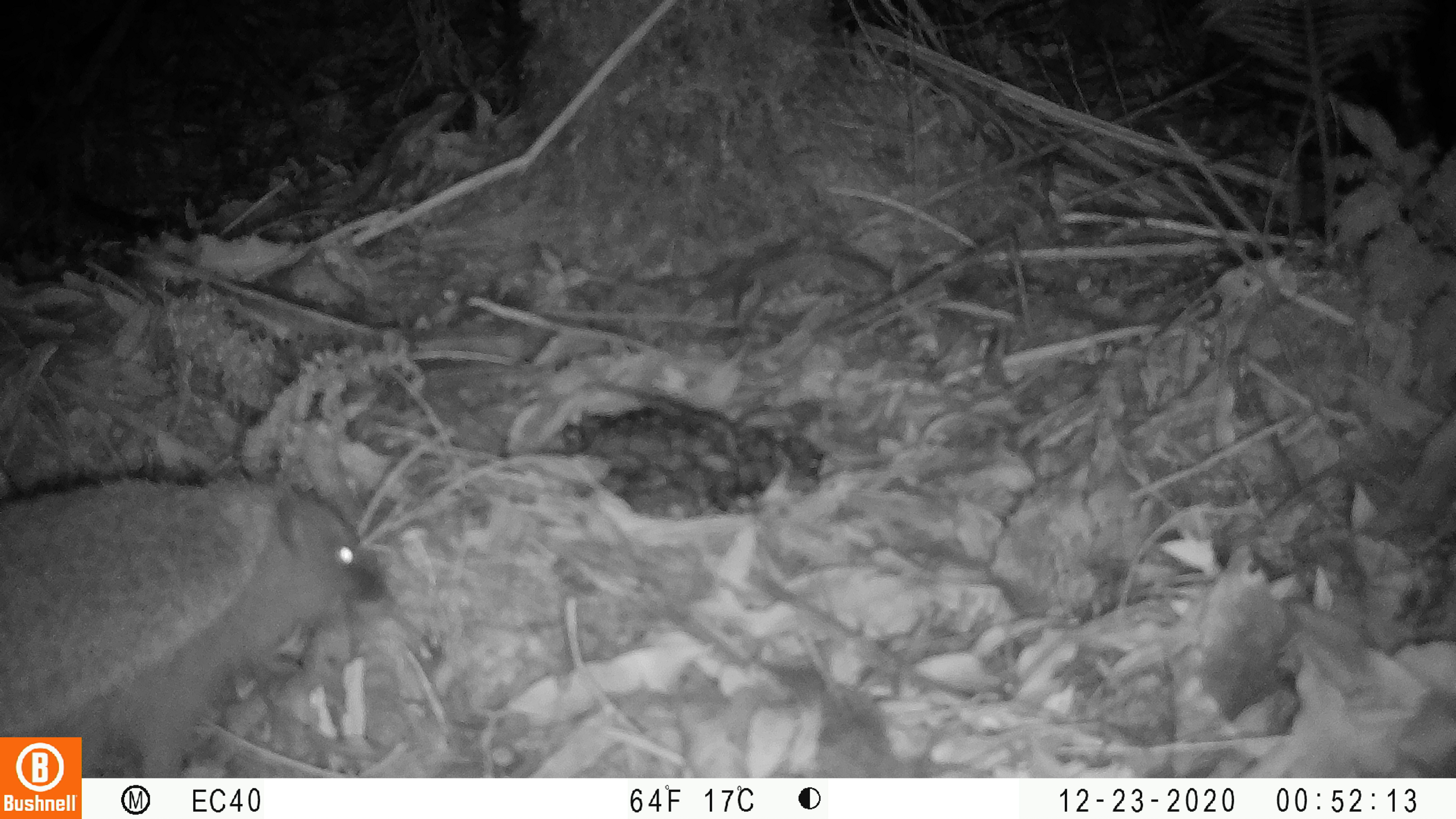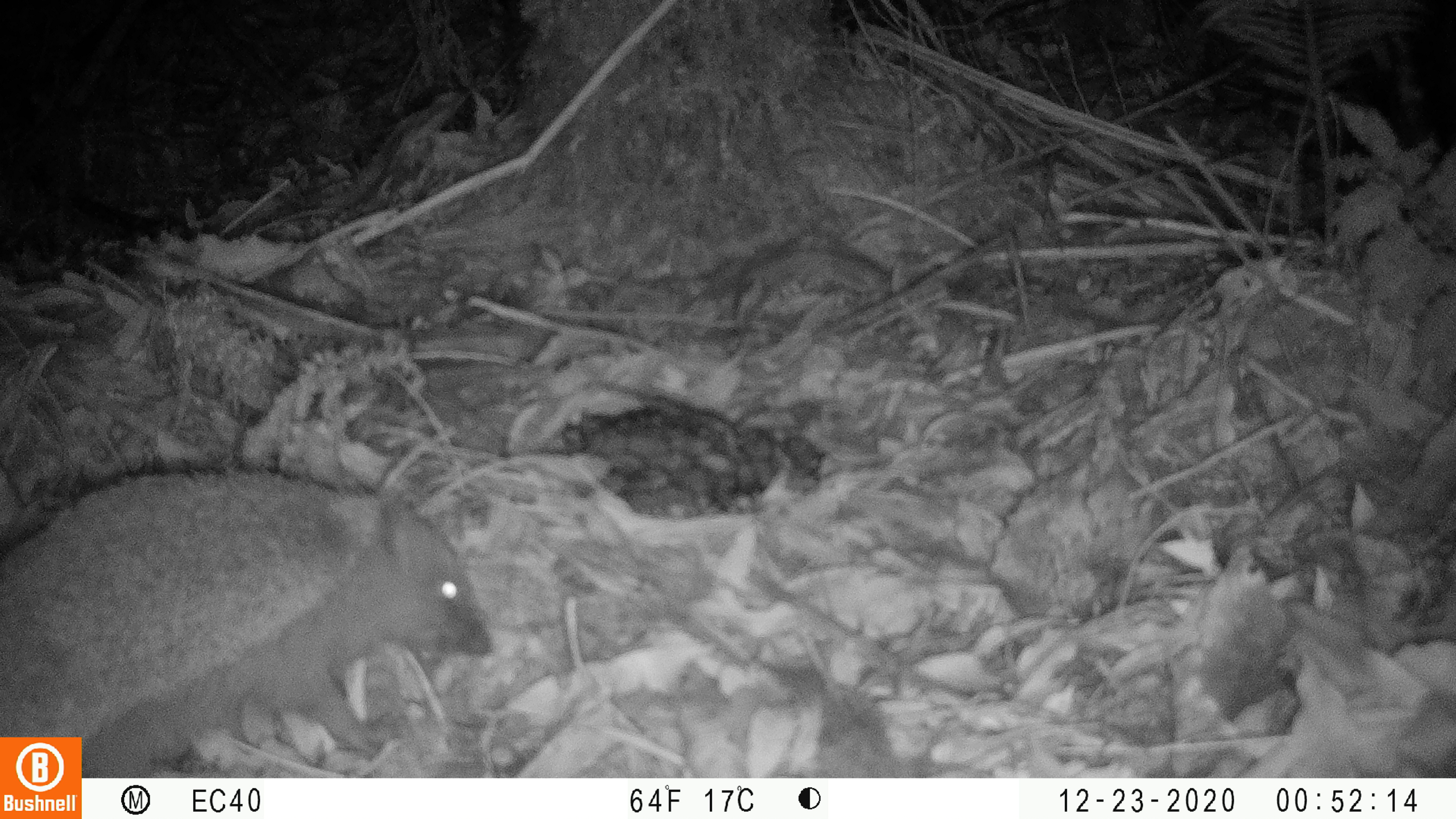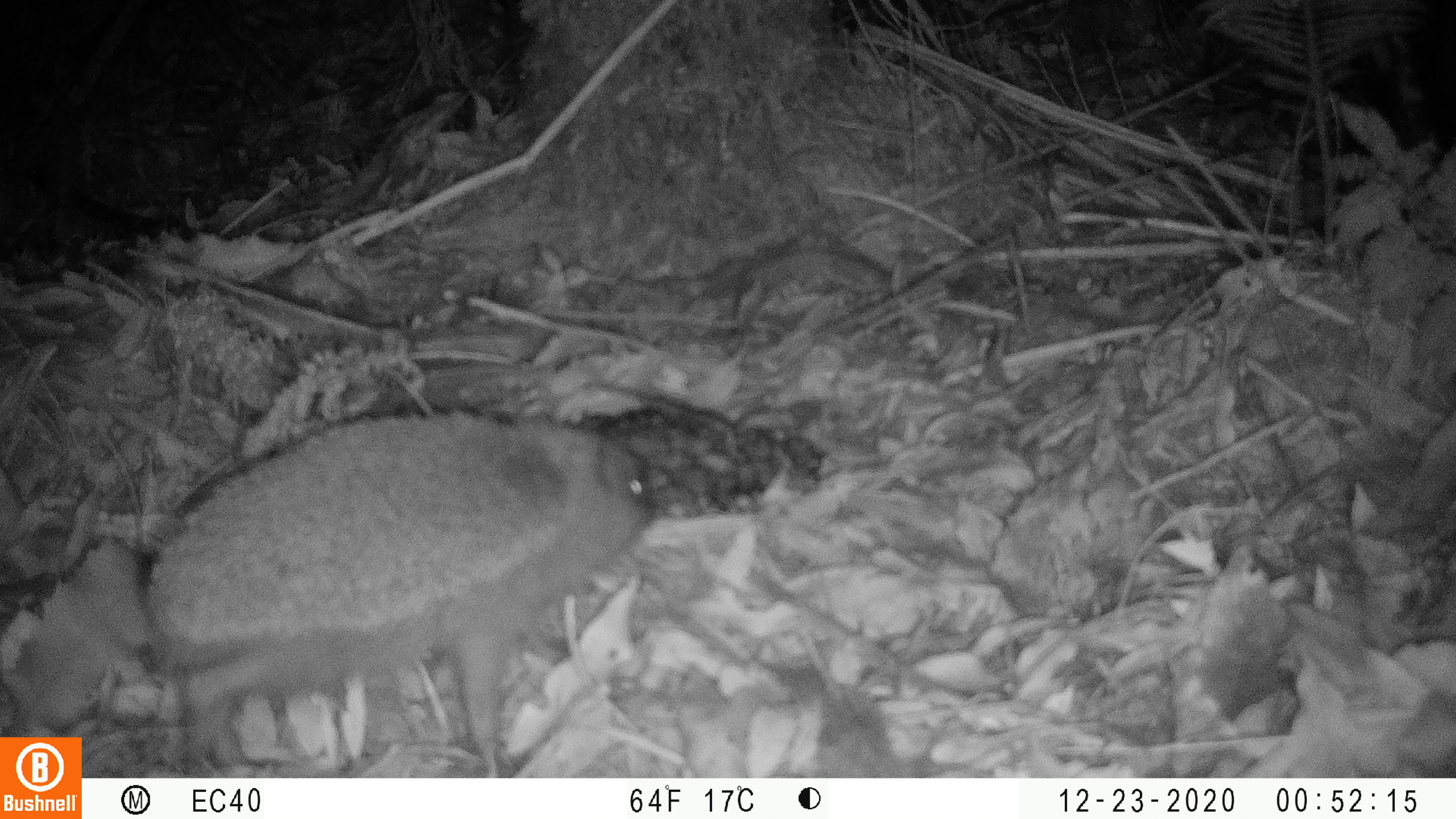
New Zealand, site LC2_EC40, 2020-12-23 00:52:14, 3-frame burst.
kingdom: Animalia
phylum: Chordata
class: Mammalia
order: Eulipotyphla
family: Erinaceidae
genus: Erinaceus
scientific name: Erinaceus europaeus europaeus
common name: european hedgehog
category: hedgehog